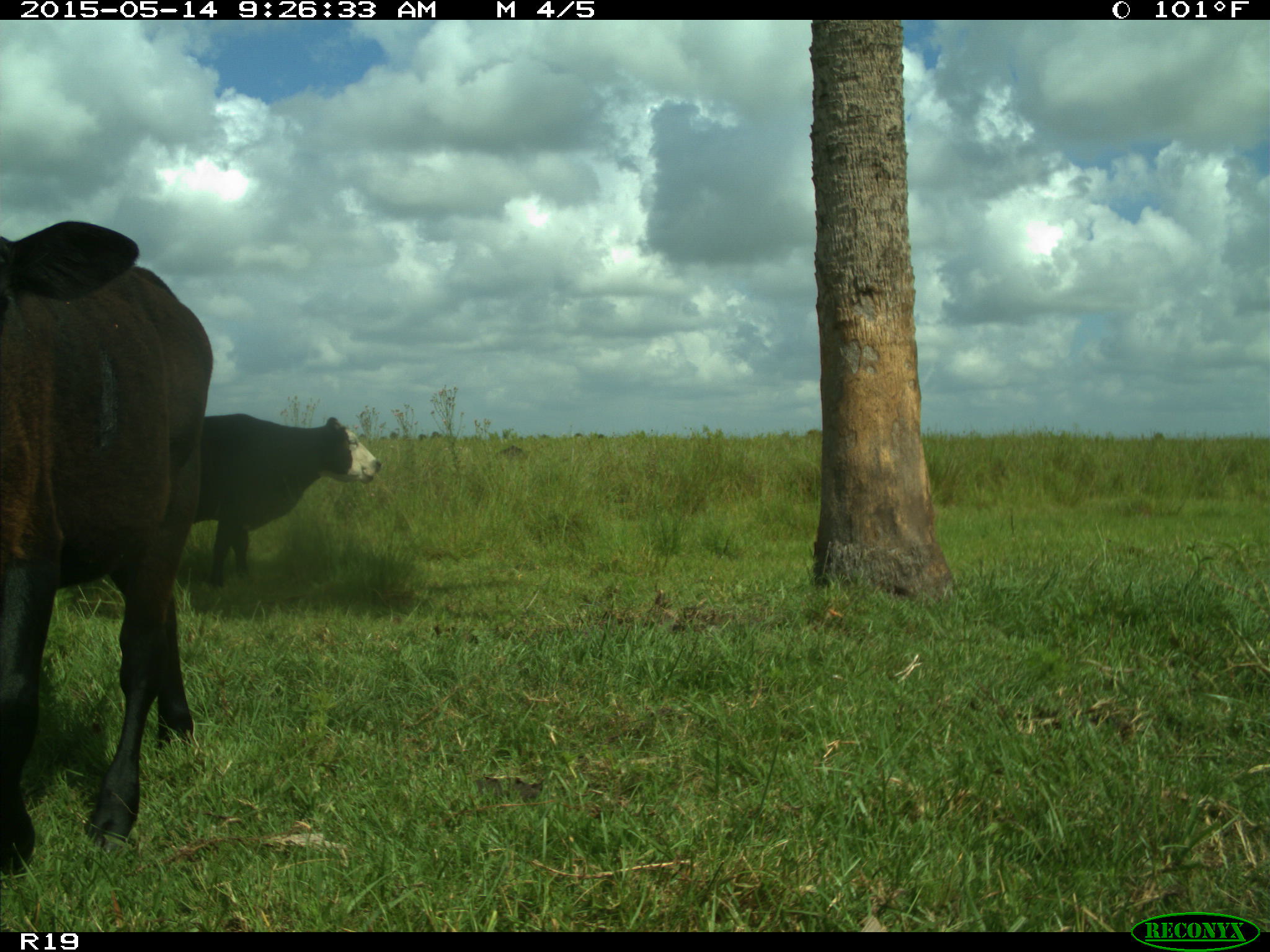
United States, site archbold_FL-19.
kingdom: Animalia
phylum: Chordata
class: Mammalia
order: Artiodactyla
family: Bovidae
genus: Bos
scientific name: Bos taurus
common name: domestic cow